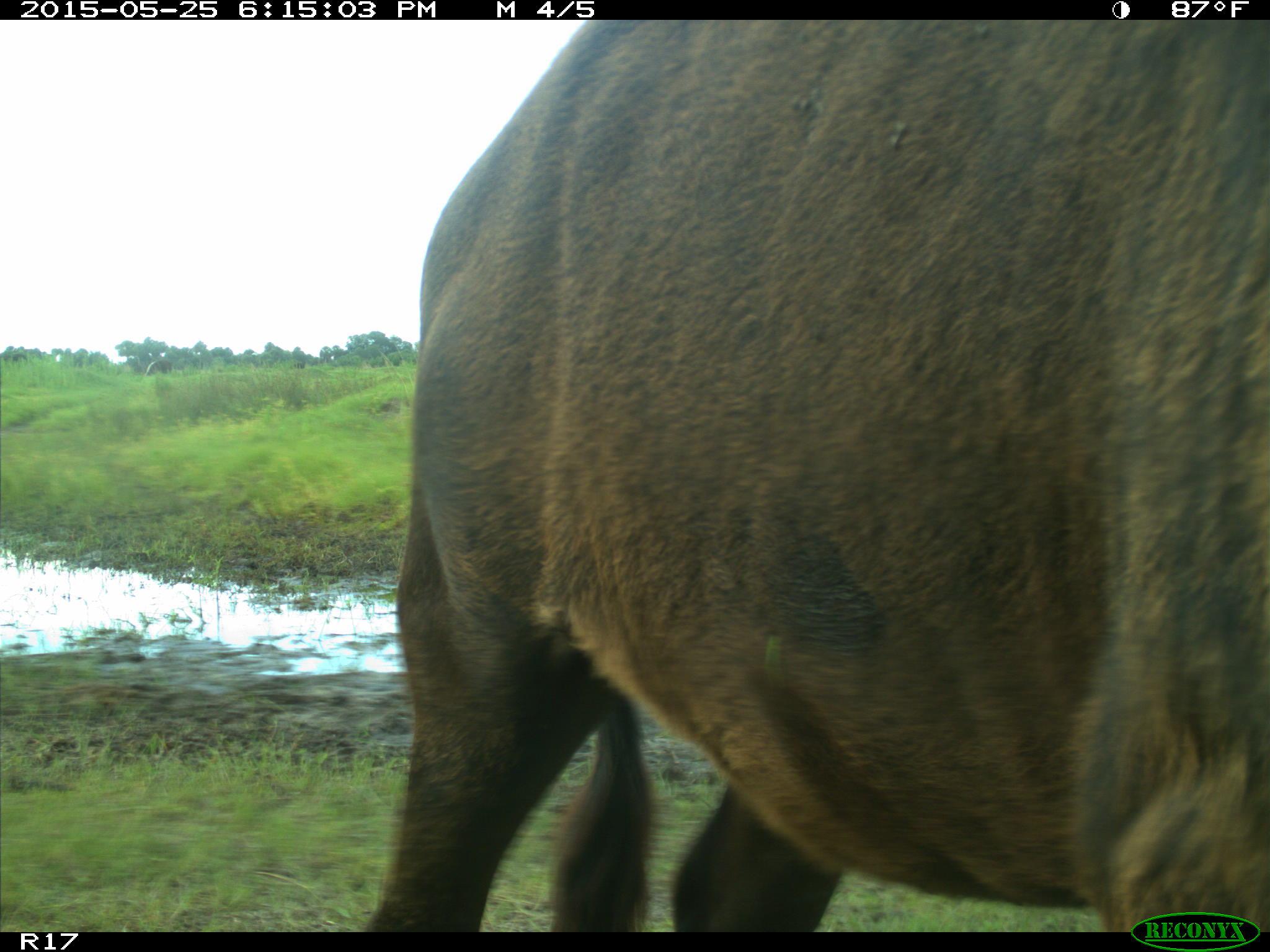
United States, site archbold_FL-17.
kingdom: Animalia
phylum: Chordata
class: Mammalia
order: Artiodactyla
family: Bovidae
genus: Bos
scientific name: Bos taurus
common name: domestic cow